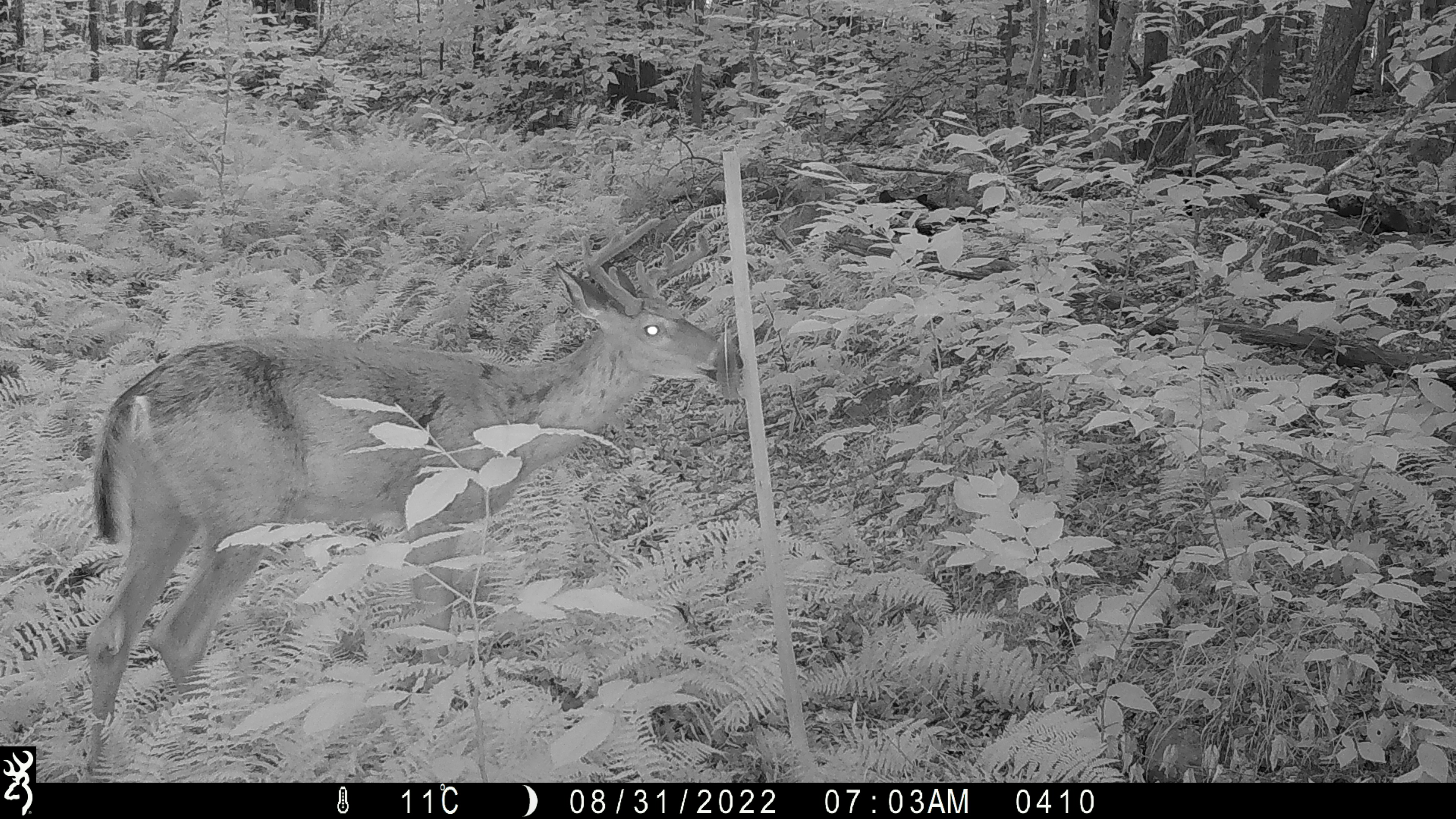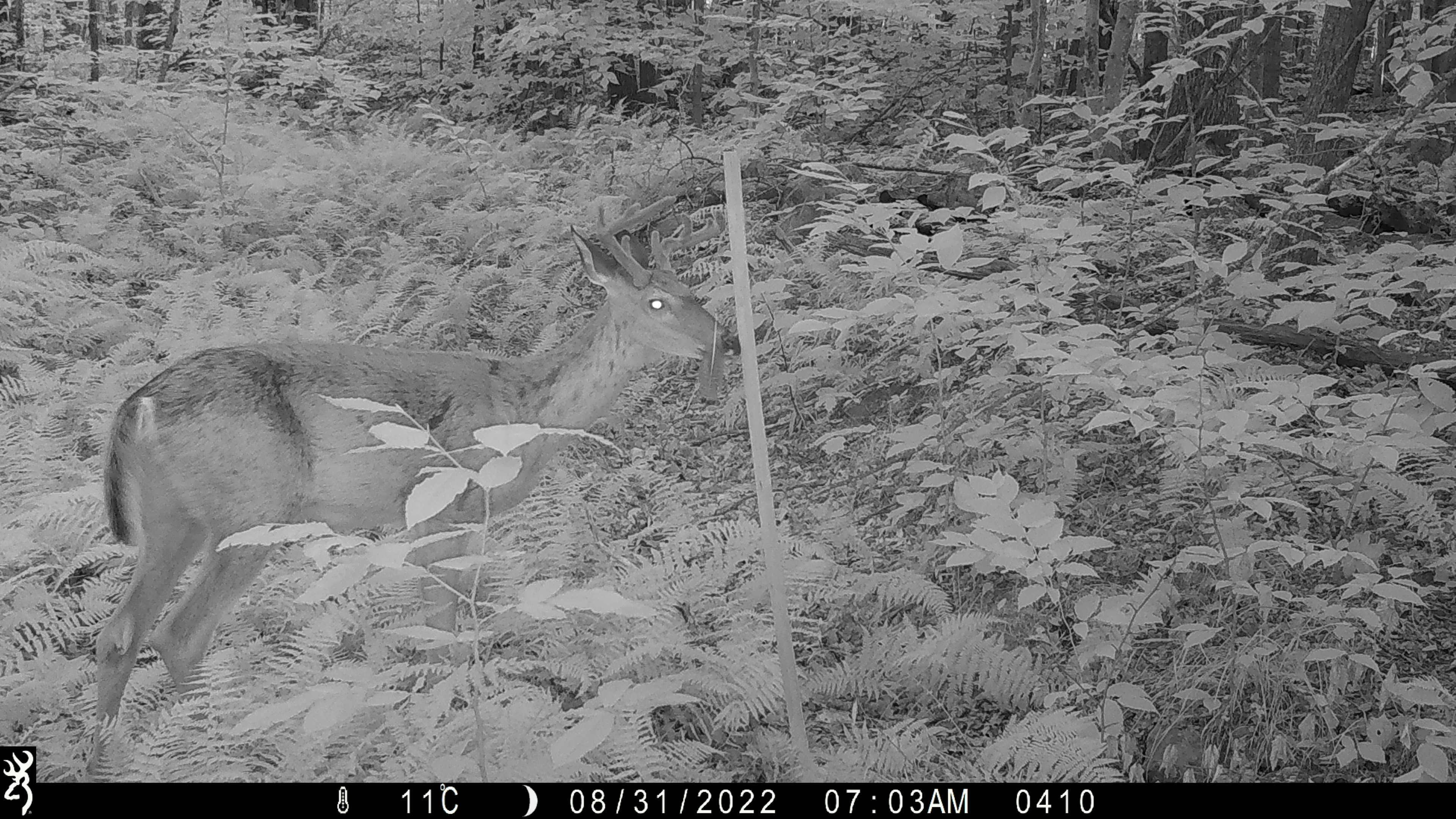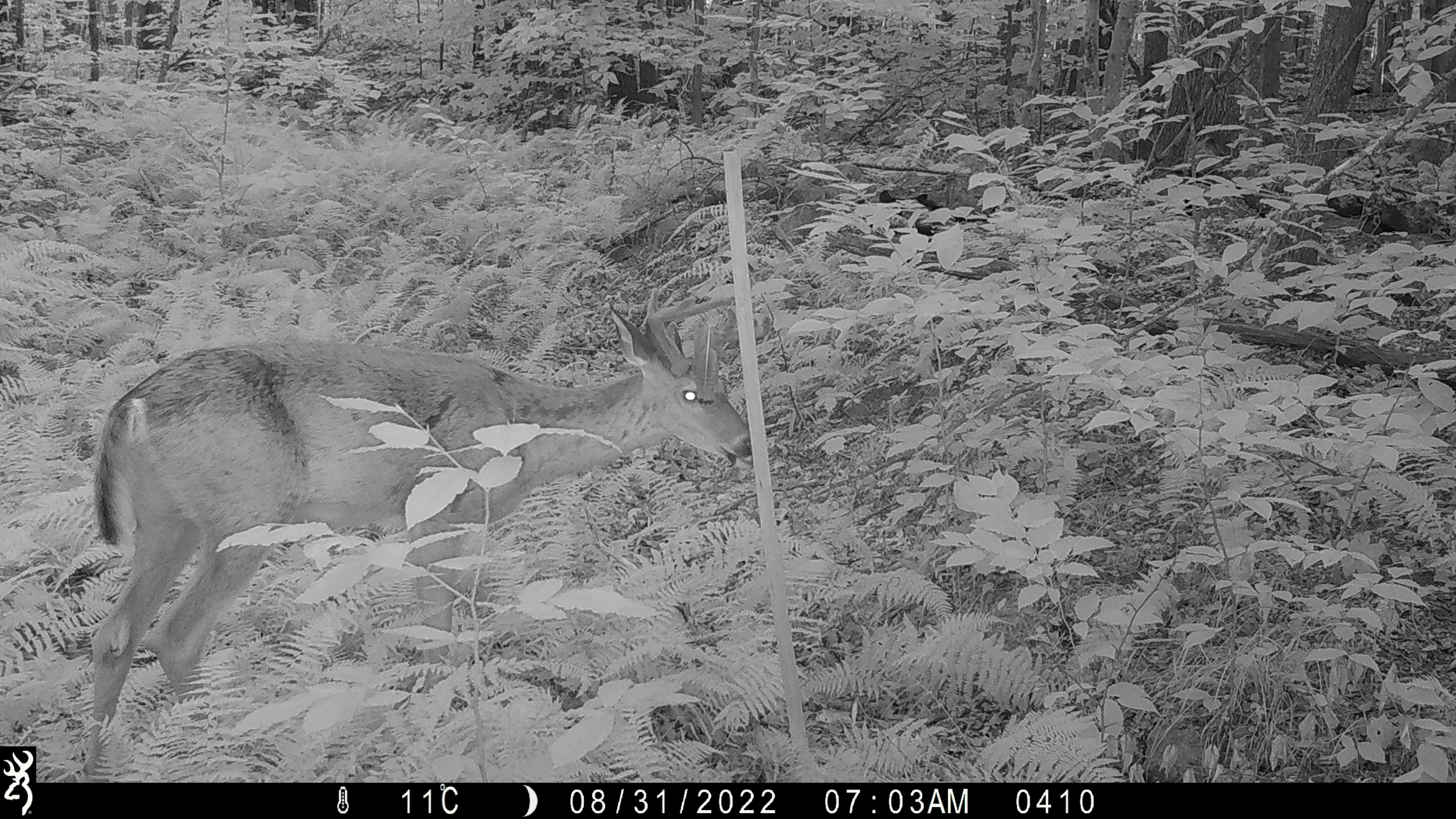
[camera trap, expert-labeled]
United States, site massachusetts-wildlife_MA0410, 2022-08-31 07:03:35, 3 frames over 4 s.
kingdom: Animalia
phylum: Chordata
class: Mammalia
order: Artiodactyla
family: Cervidae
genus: Odocoileus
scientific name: Odocoileus virginianus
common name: white-tailed deer